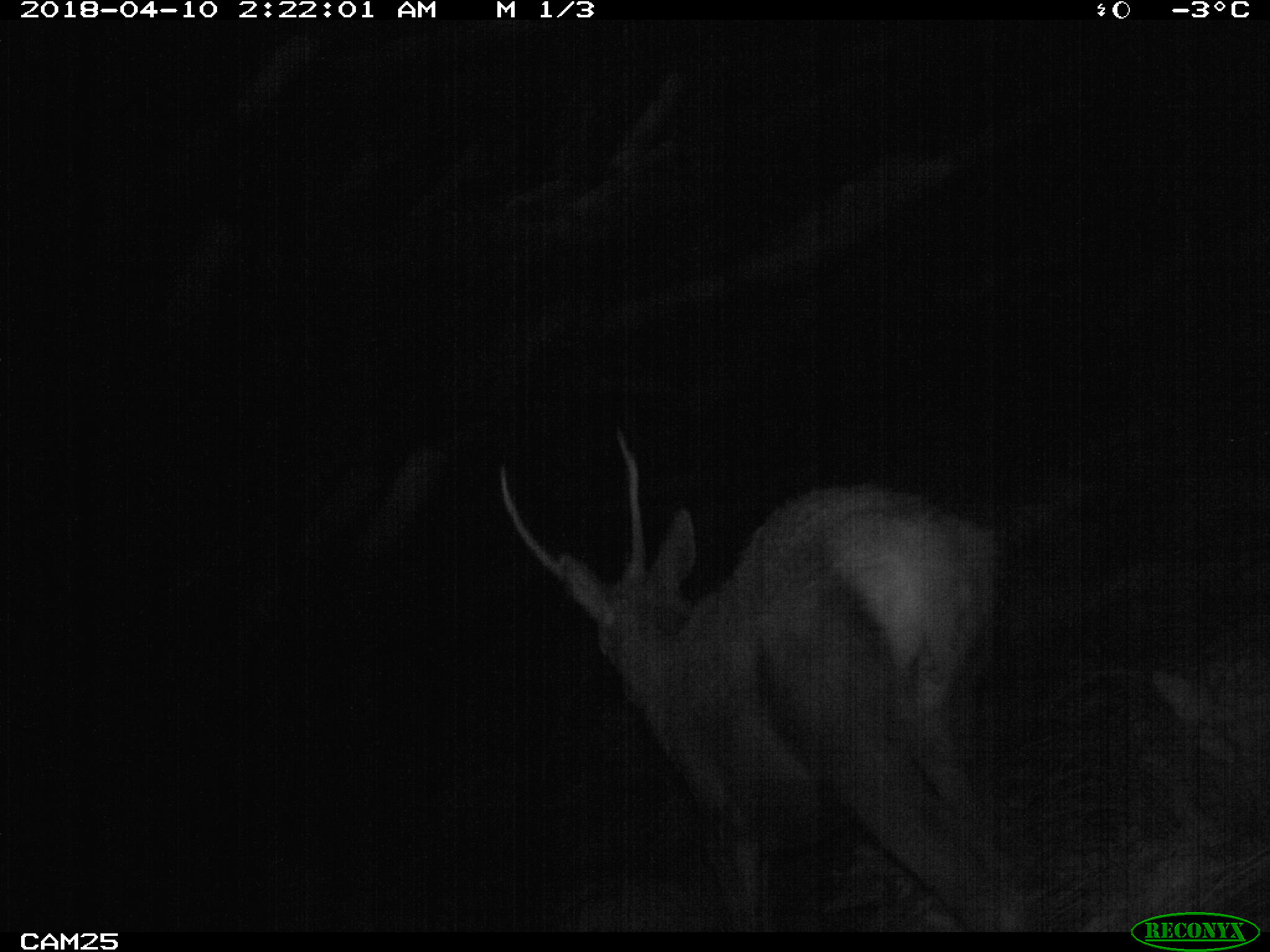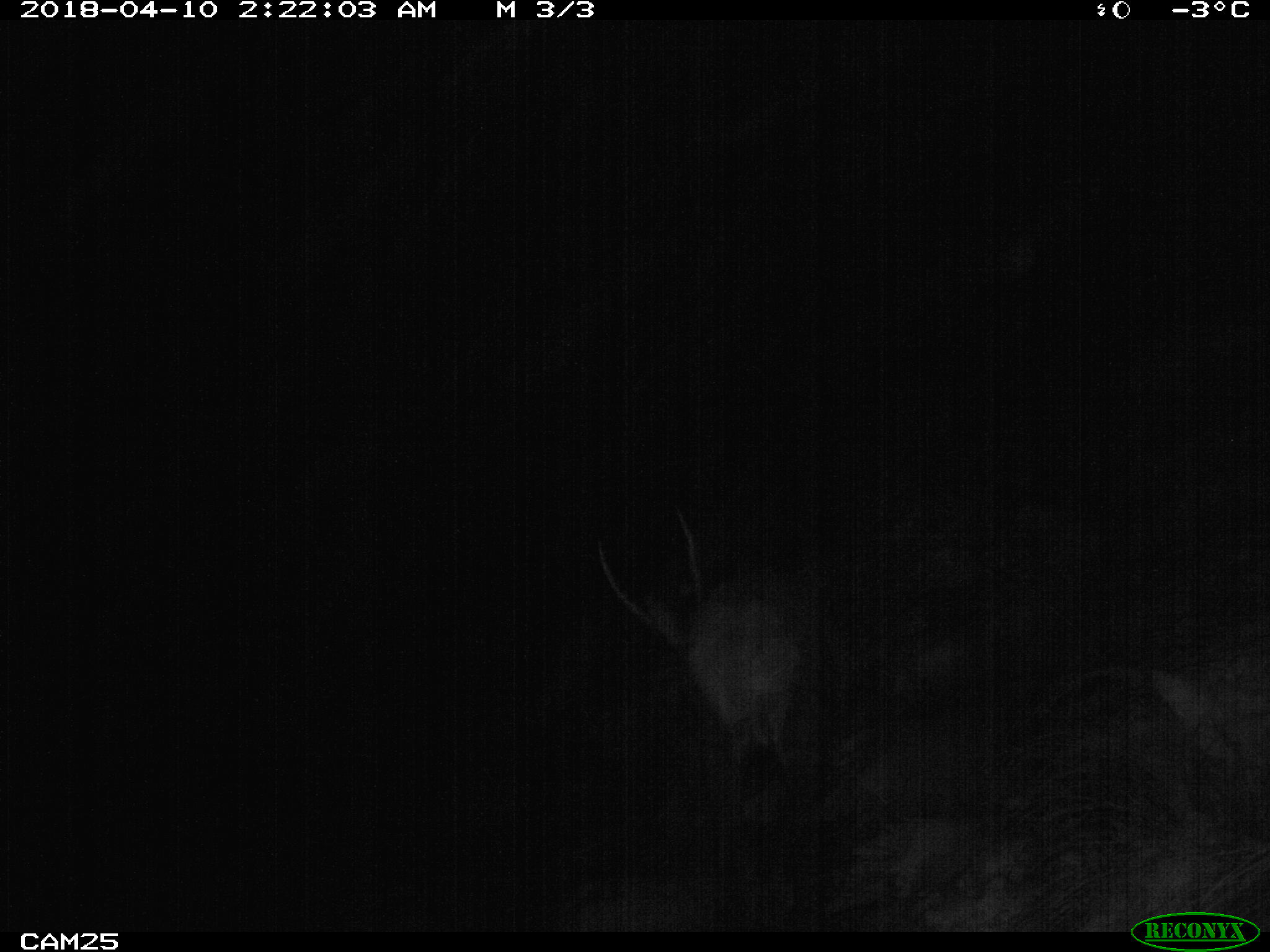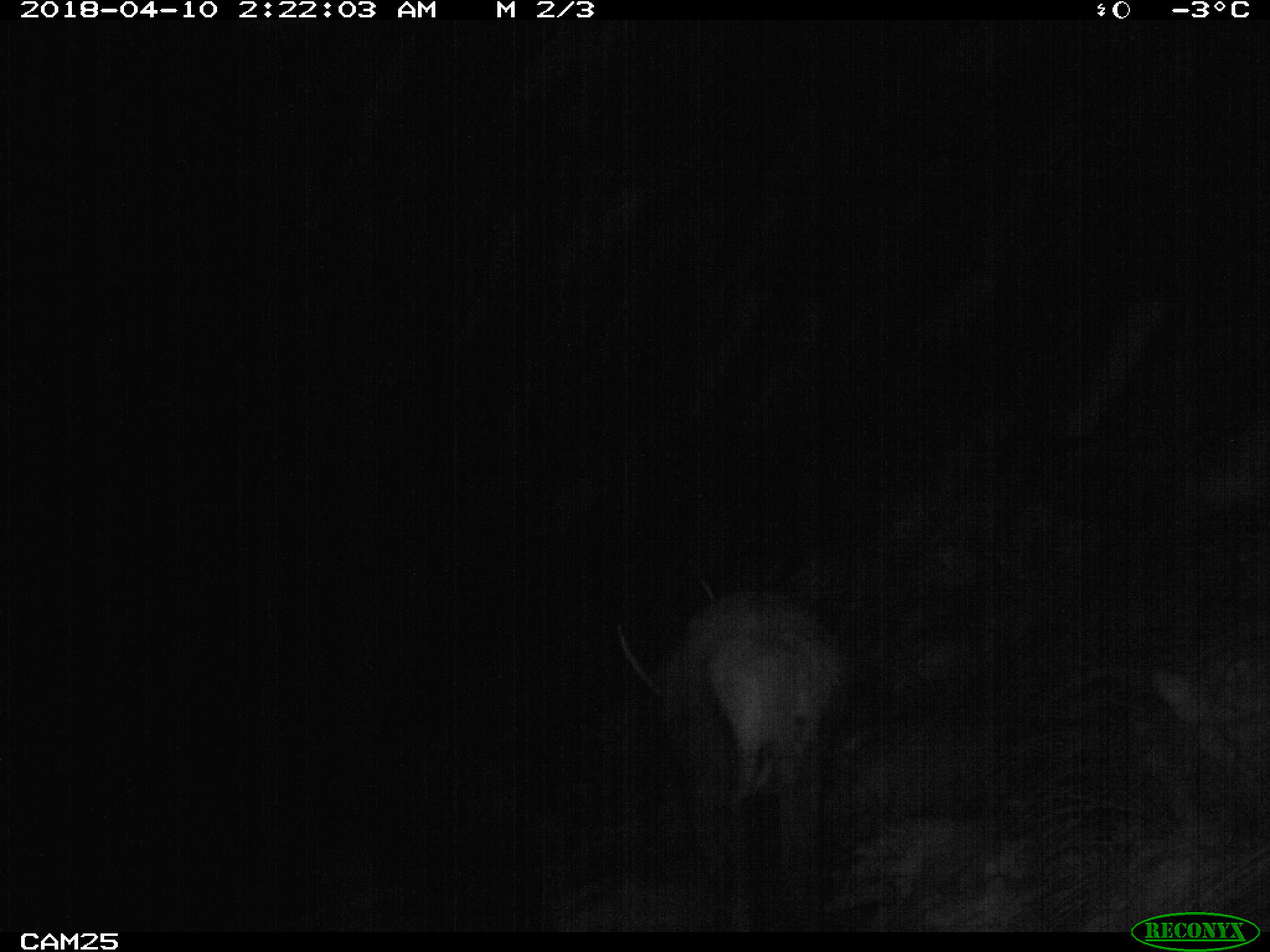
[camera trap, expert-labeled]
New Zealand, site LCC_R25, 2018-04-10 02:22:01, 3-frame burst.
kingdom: Animalia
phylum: Chordata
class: Mammalia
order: Artiodactyla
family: Cervidae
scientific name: Cervidae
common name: deer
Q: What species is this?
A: Deer (Cervidae).